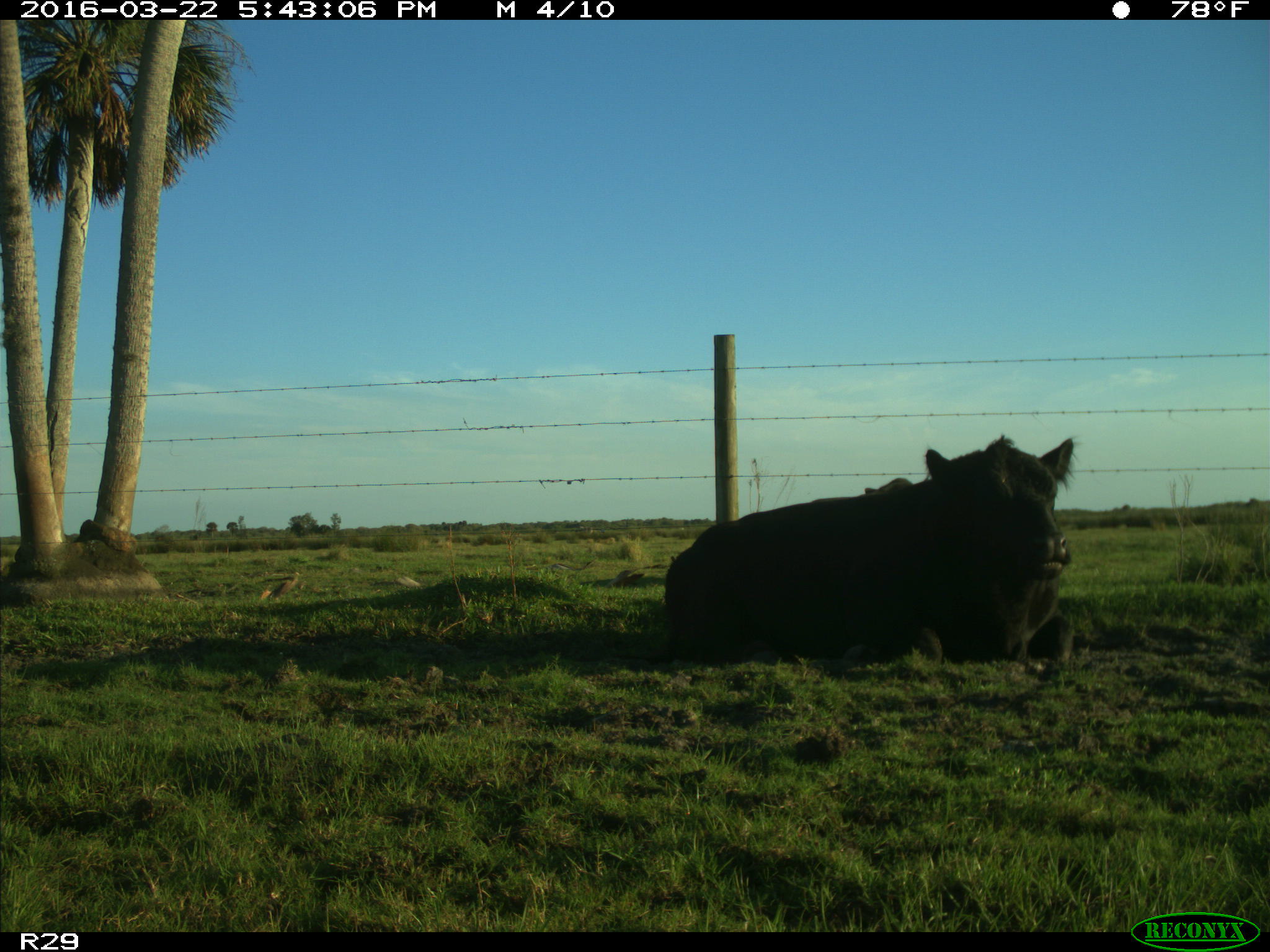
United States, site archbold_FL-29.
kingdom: Animalia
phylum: Chordata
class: Mammalia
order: Artiodactyla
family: Bovidae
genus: Bos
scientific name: Bos taurus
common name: domestic cow